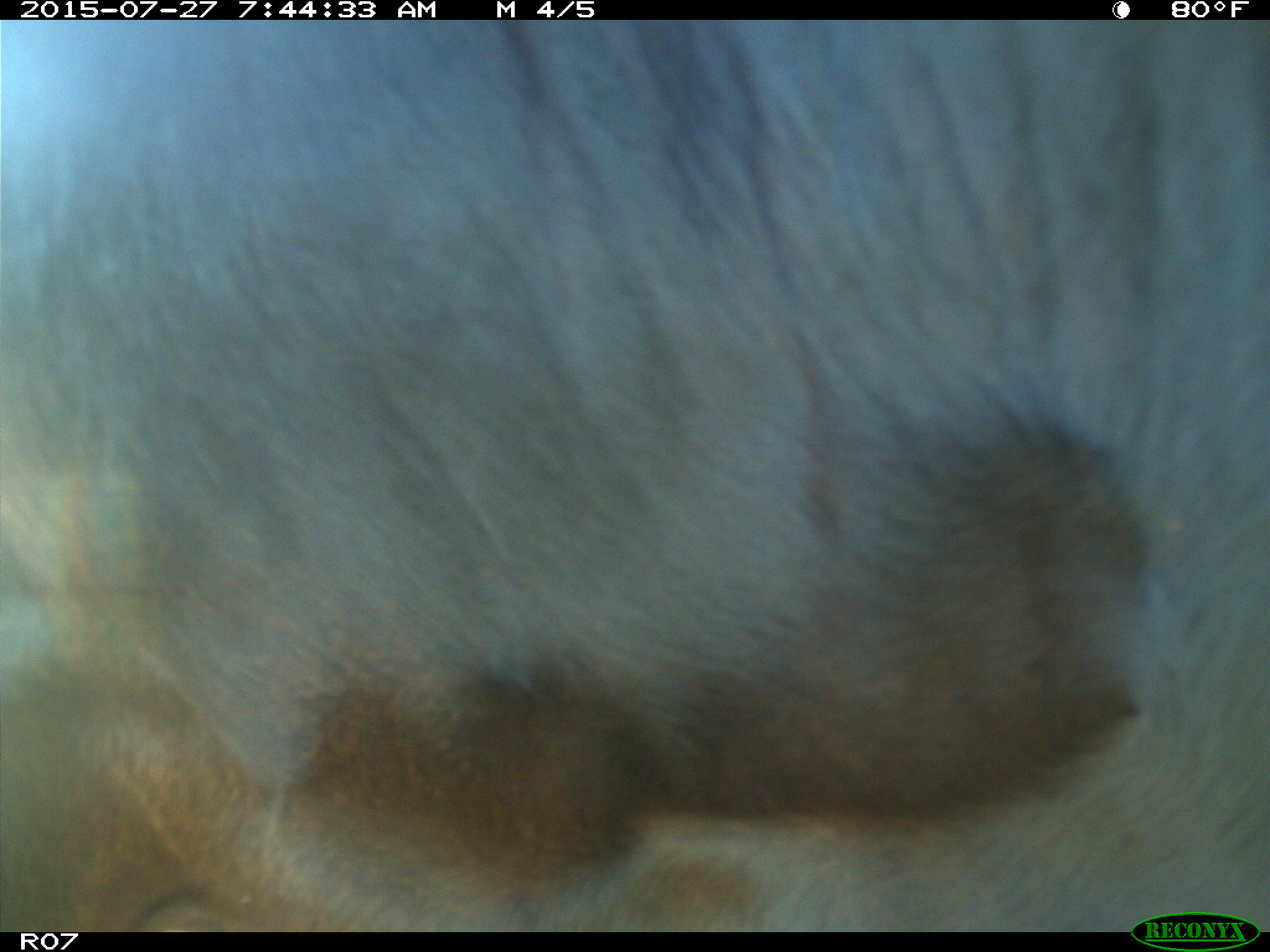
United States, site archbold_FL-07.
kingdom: Animalia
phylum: Chordata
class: Mammalia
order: Artiodactyla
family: Bovidae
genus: Bos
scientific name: Bos taurus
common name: domestic cow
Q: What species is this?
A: Bos taurus (domestic cow).